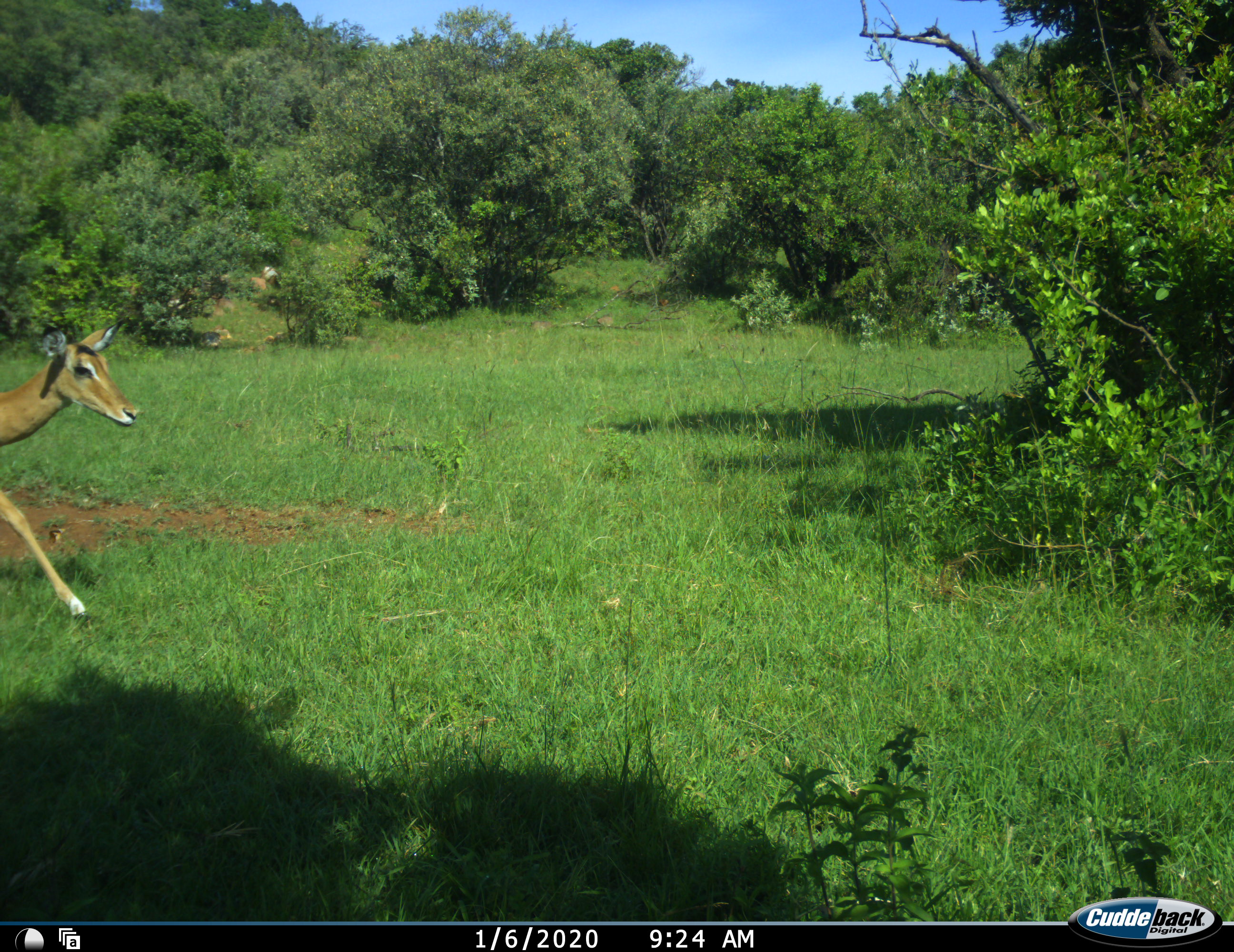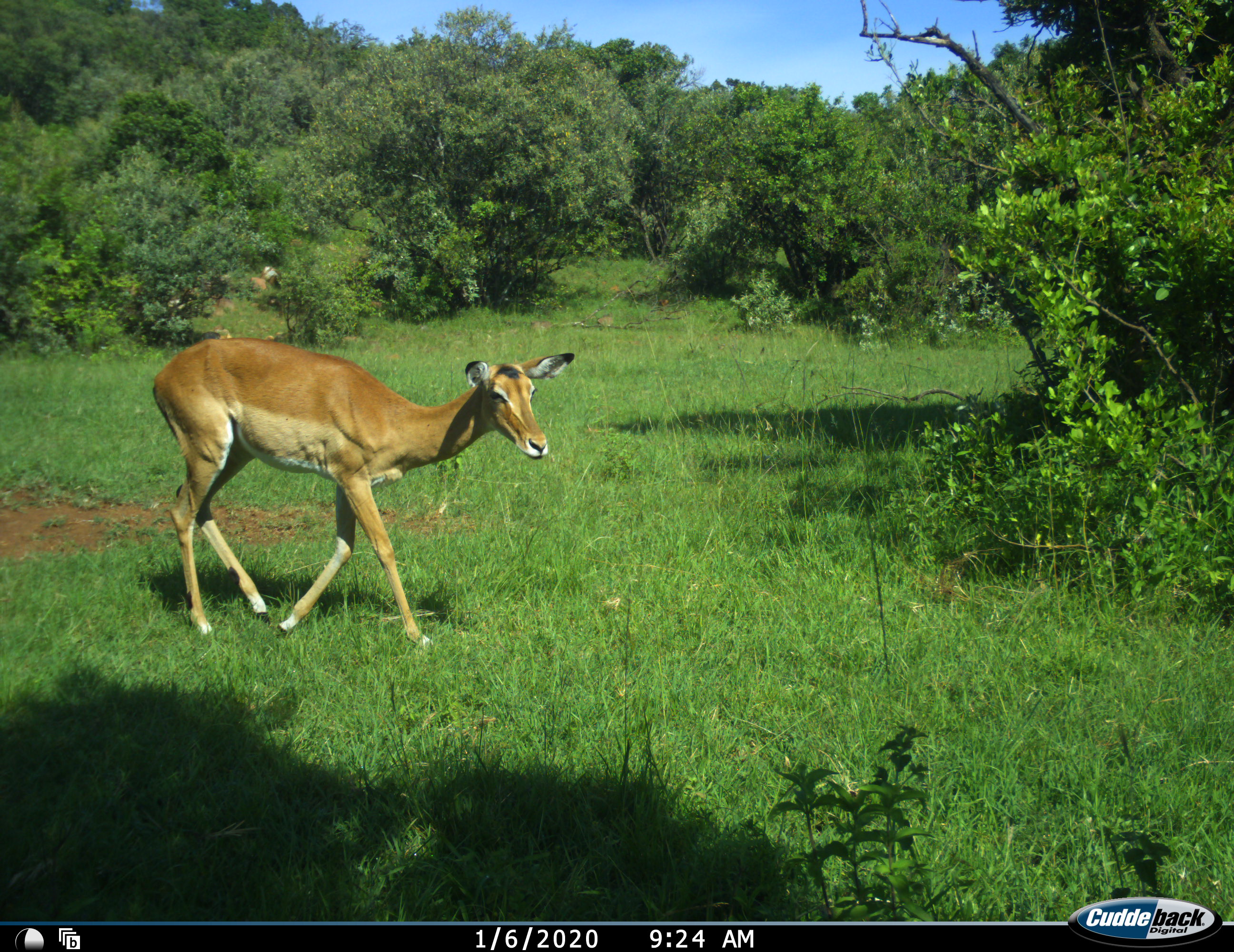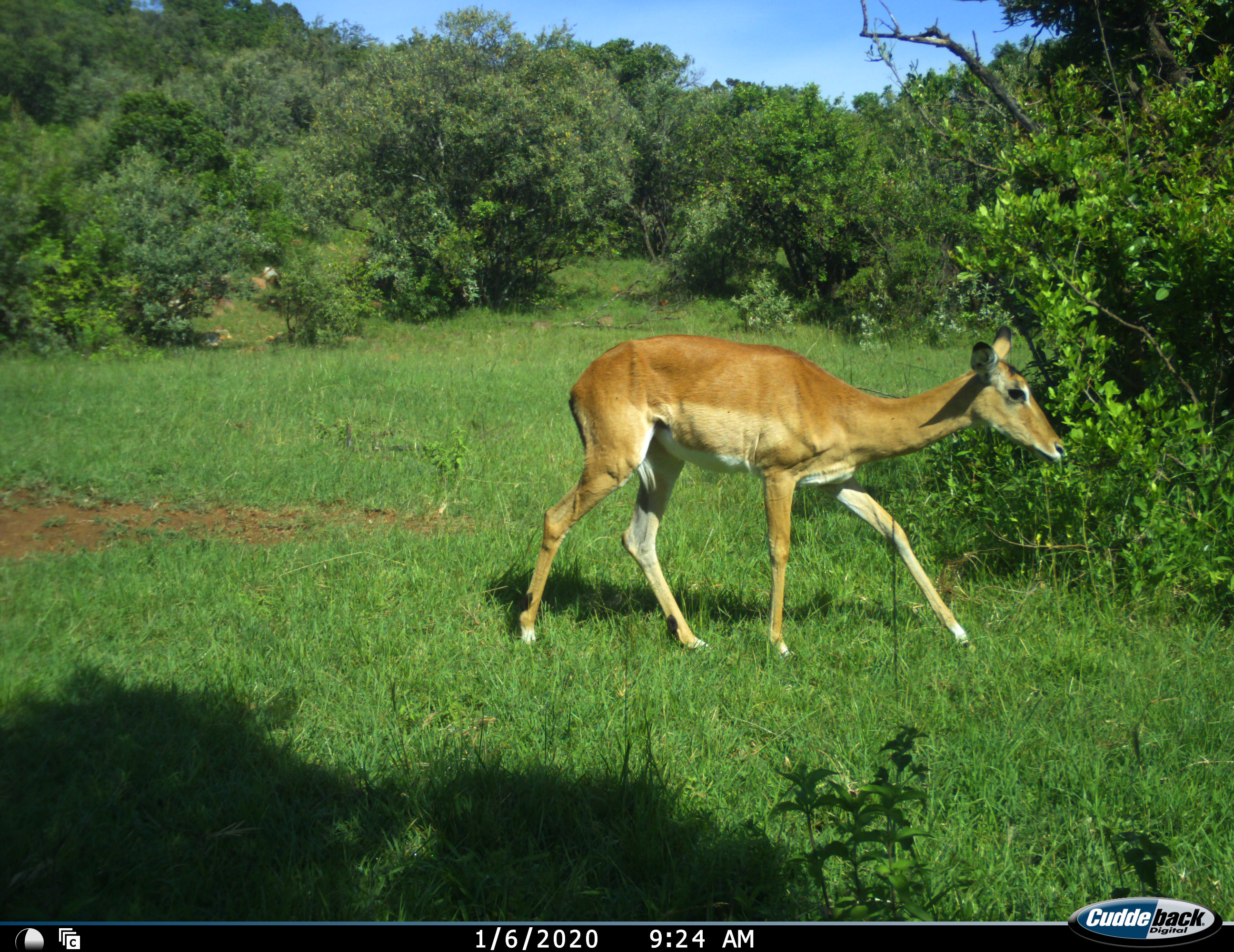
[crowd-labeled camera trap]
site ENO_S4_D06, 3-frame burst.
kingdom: Animalia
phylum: Chordata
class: Mammalia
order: Artiodactyla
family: Bovidae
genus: Aepyceros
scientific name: Aepyceros melampus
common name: impala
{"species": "impala (Aepyceros melampus)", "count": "1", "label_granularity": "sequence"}